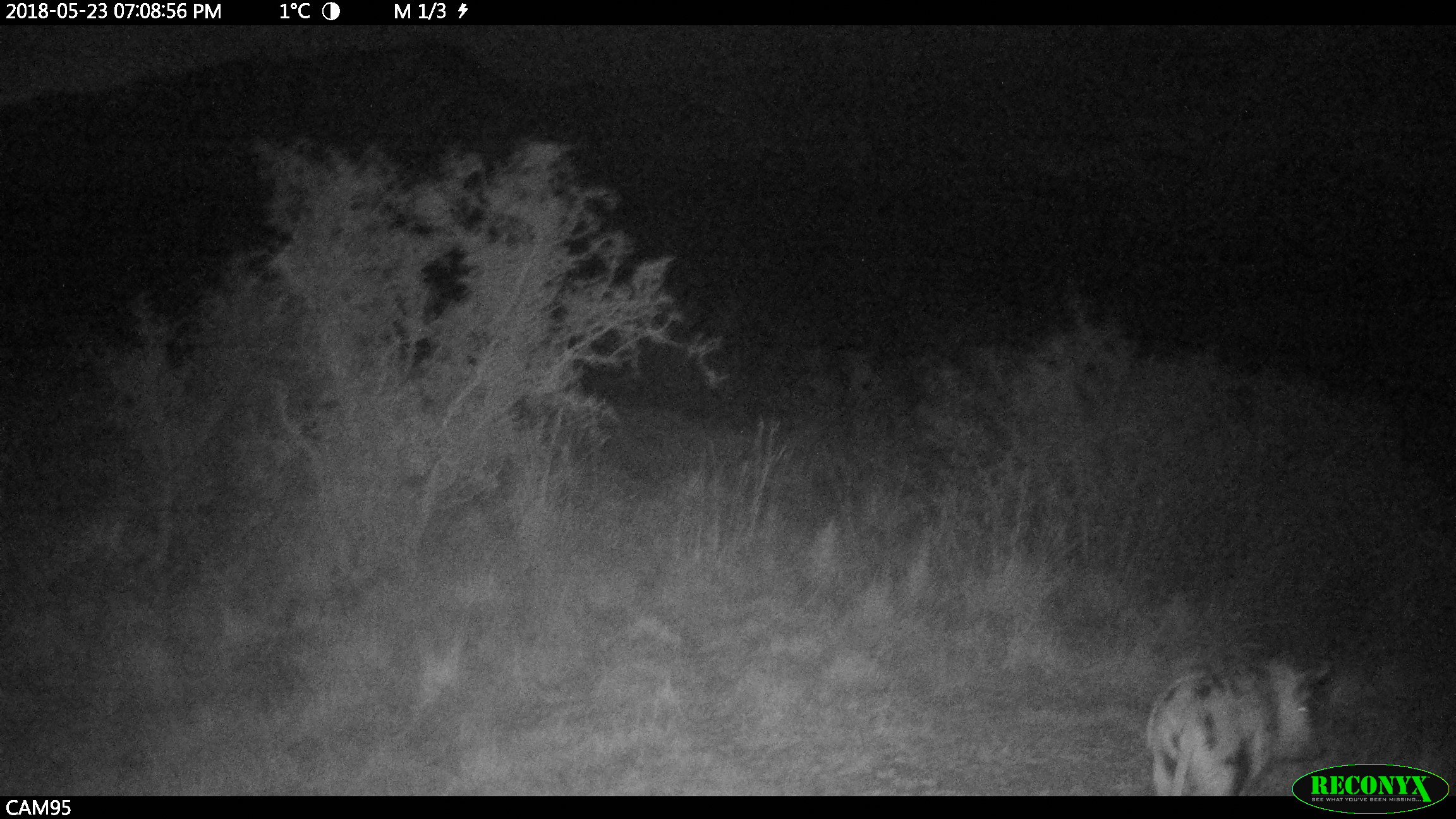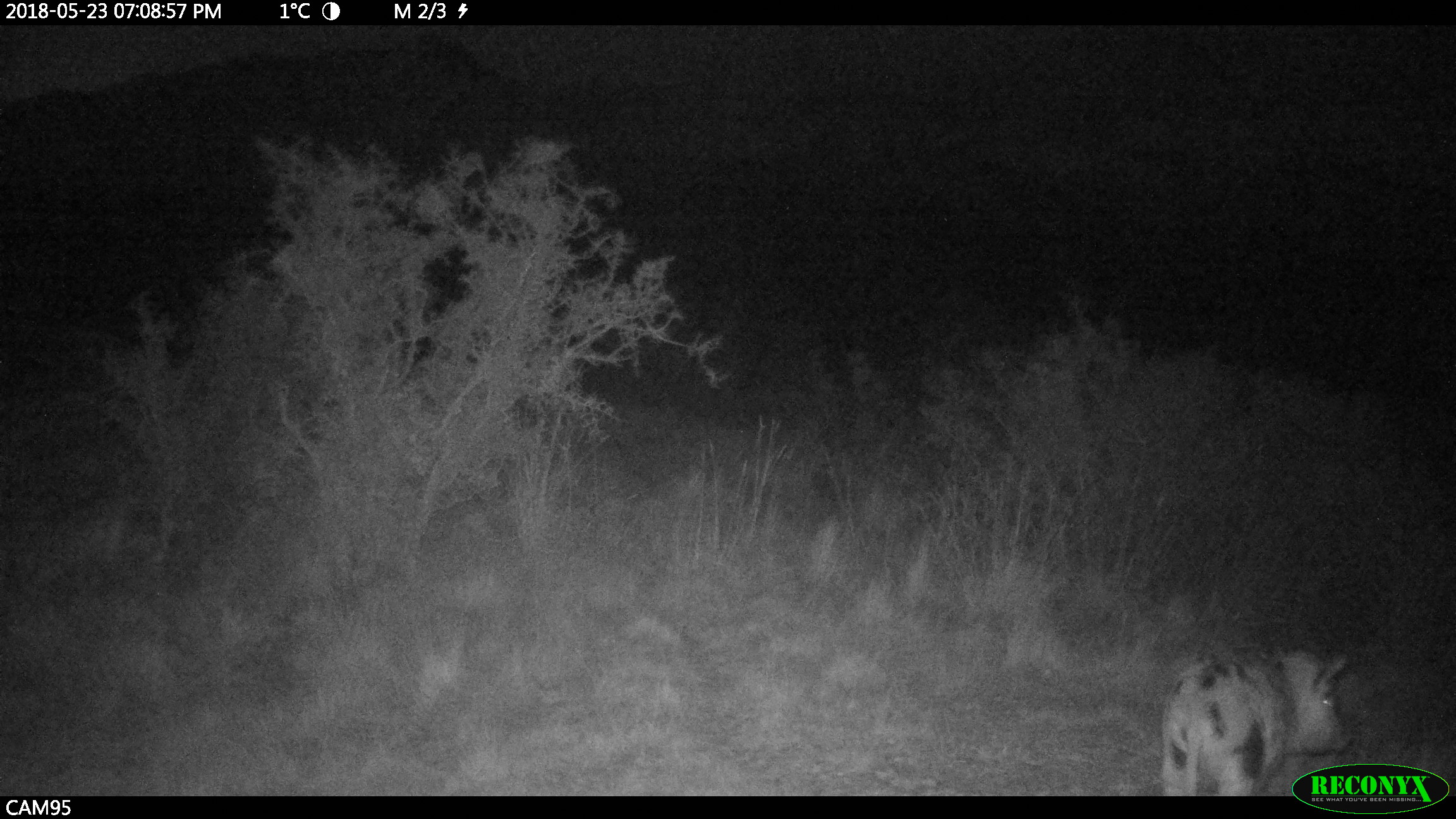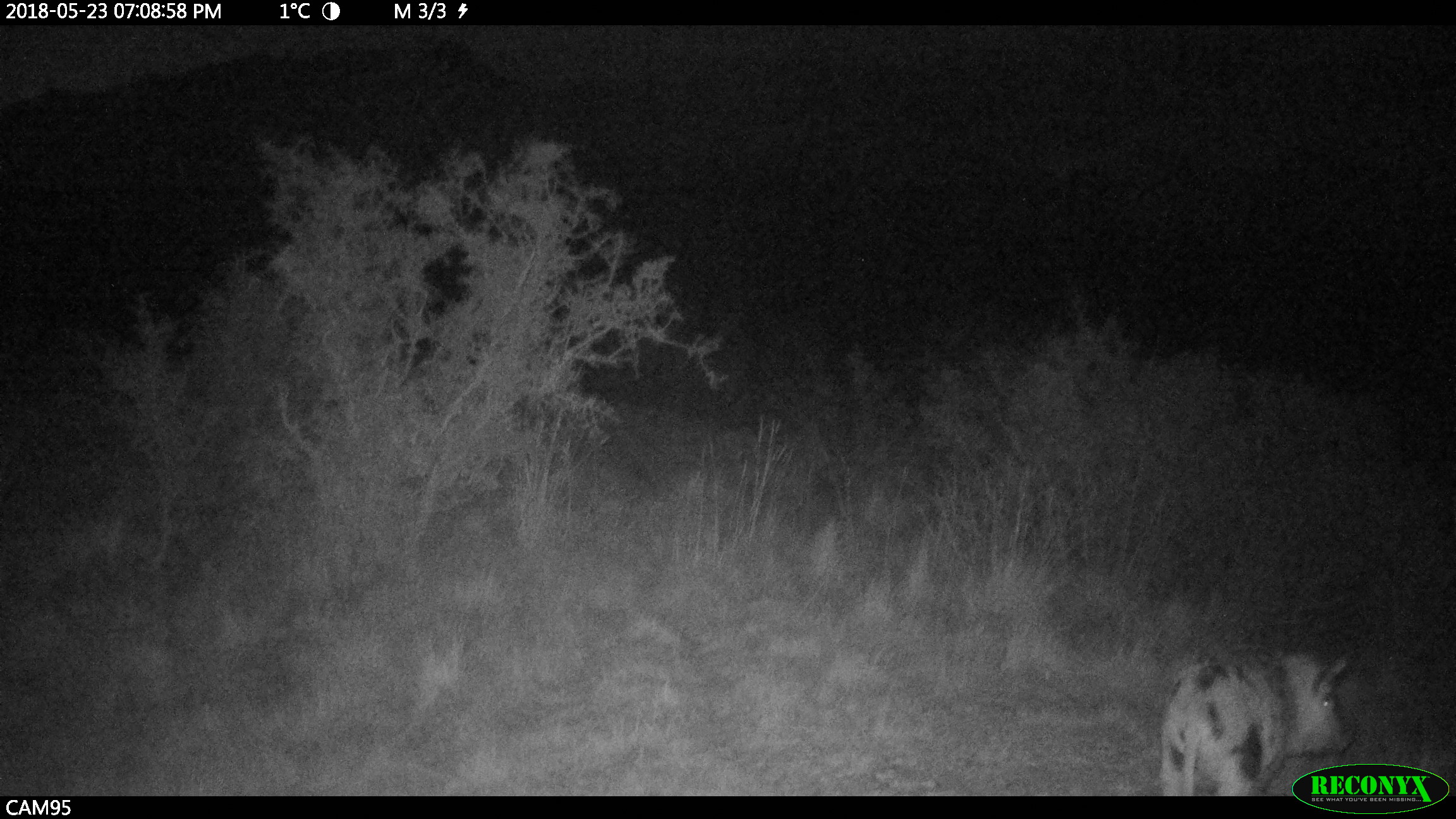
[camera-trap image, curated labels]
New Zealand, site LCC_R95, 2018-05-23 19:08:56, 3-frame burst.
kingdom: Animalia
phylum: Chordata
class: Mammalia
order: Artiodactyla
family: Suidae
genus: Sus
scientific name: Sus scrofa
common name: pig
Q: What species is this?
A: Pig (Sus scrofa).